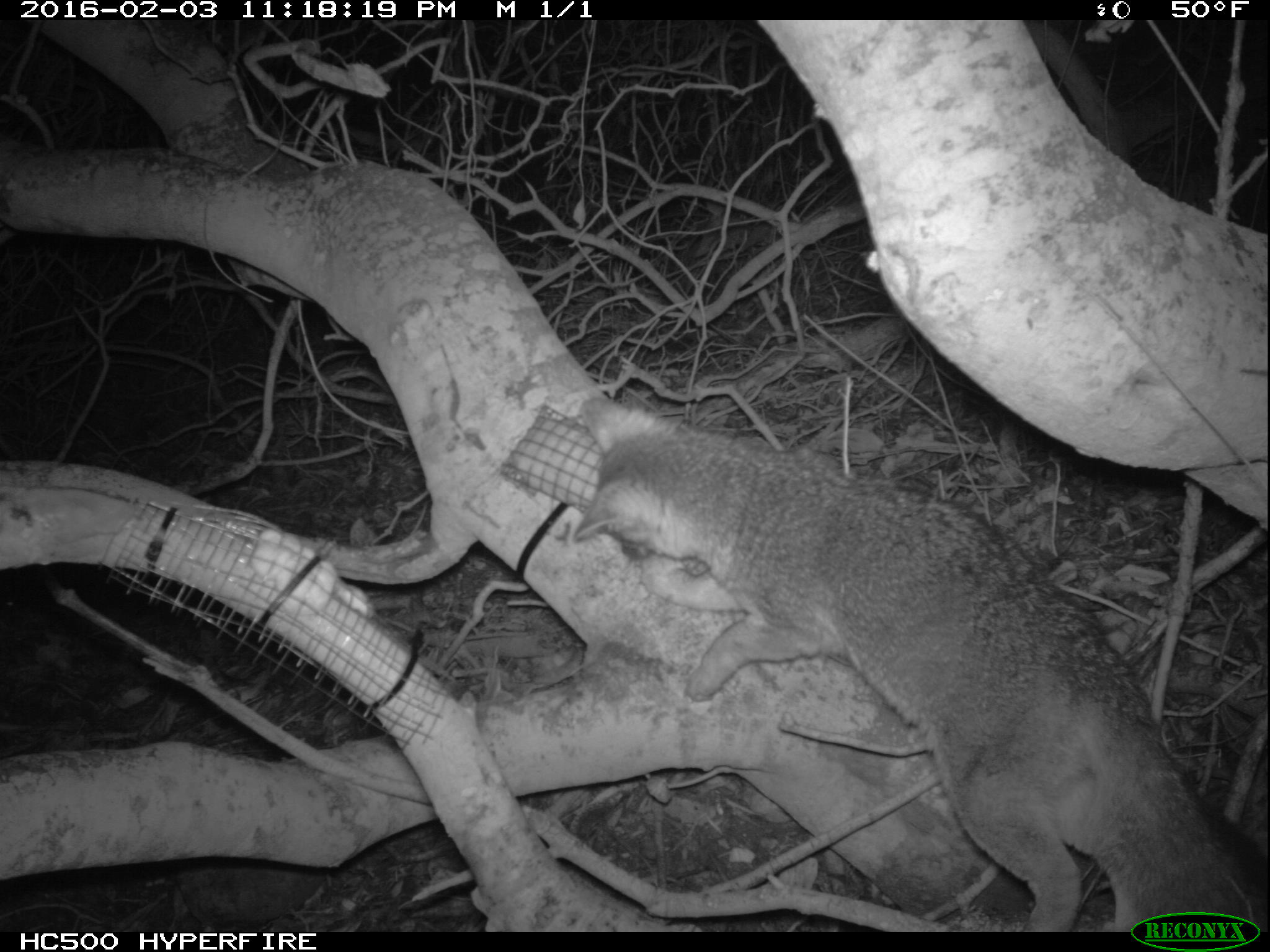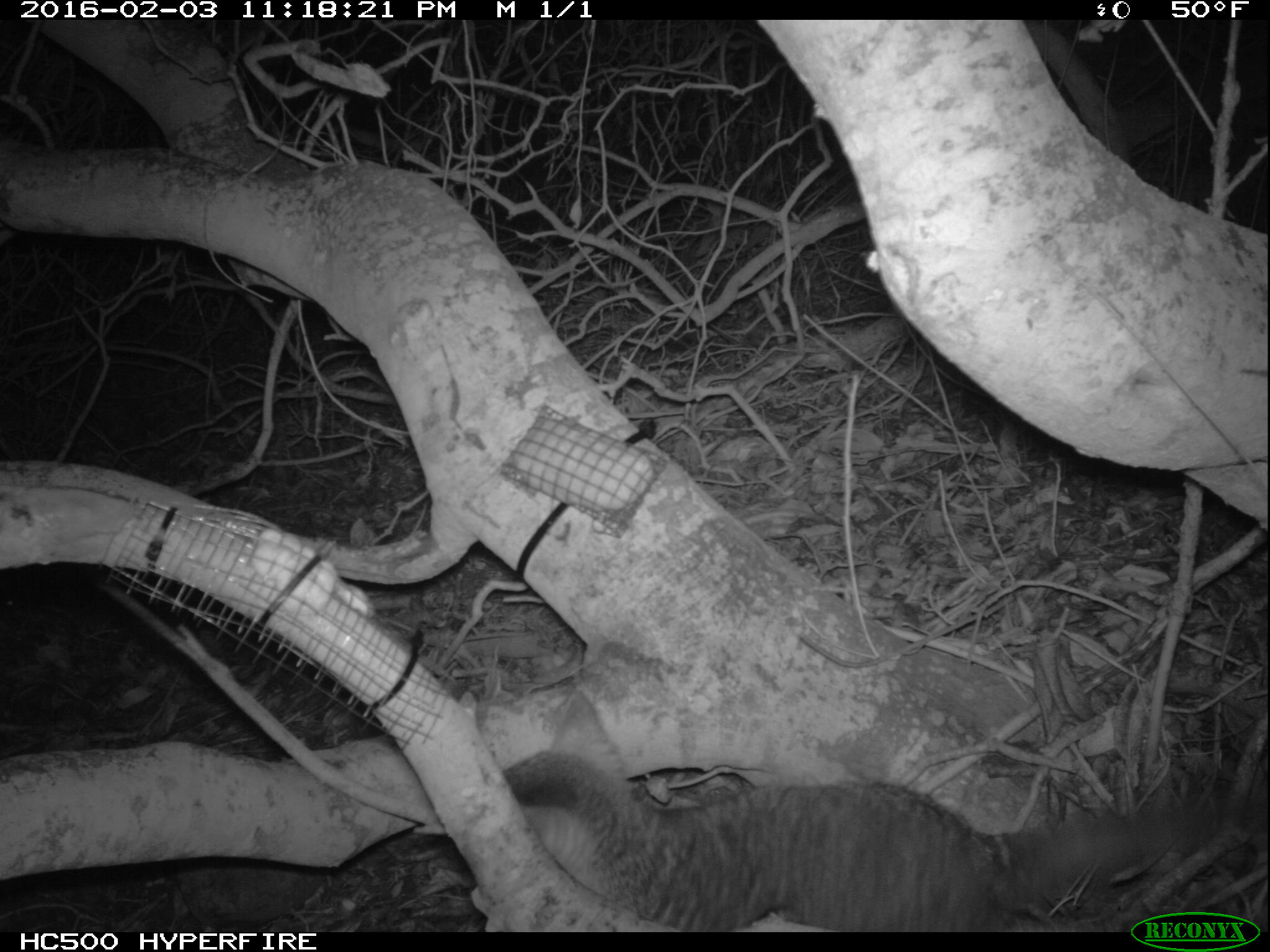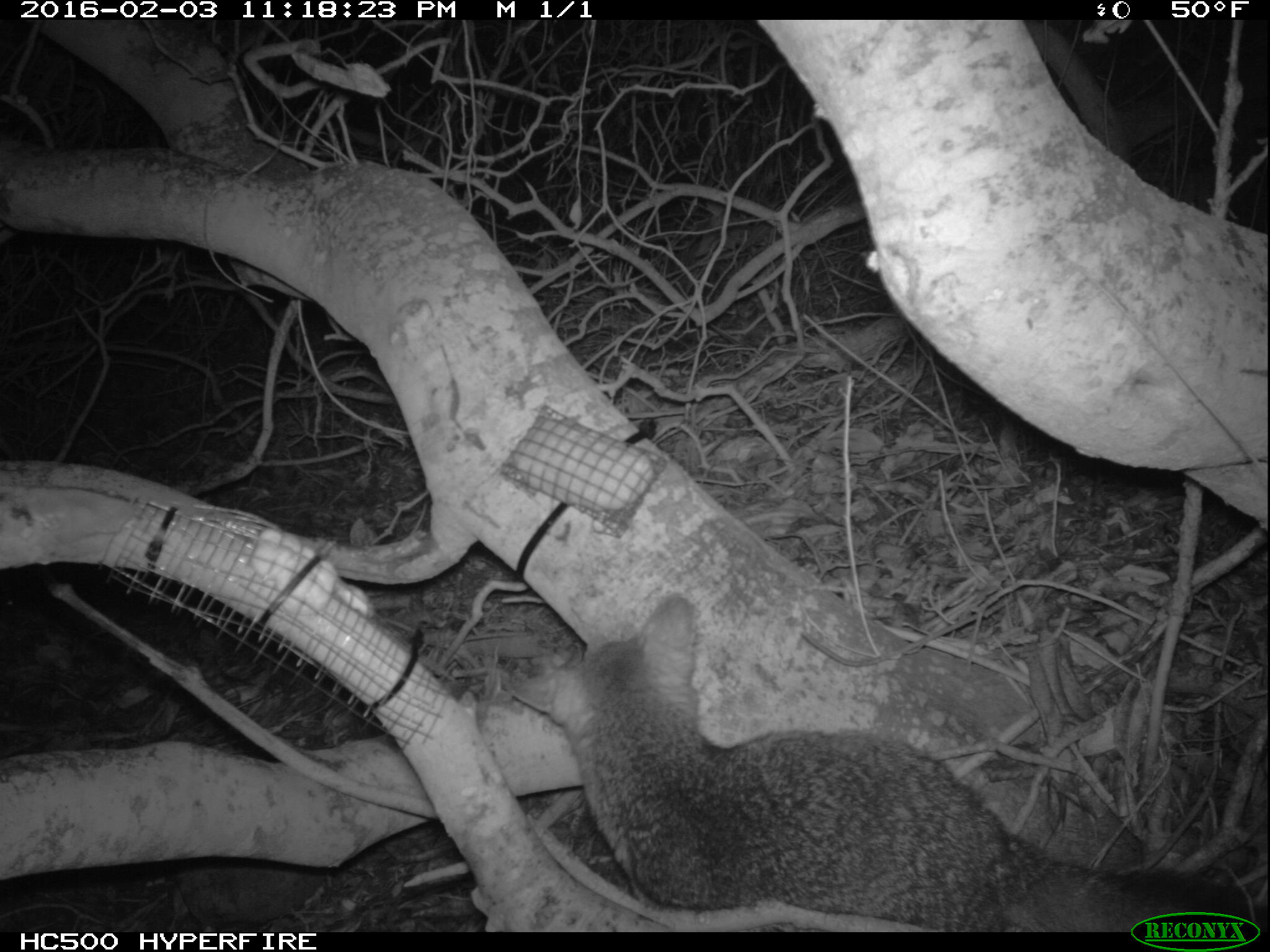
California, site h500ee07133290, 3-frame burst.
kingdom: Animalia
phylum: Chordata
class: Mammalia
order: Carnivora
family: Canidae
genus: Urocyon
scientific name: Urocyon littoralis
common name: island fox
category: fox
Fox (island fox) (Urocyon littoralis).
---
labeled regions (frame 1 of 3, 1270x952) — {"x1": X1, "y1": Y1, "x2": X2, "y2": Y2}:
fox: {"x1": 574, "y1": 398, "x2": 1269, "y2": 934}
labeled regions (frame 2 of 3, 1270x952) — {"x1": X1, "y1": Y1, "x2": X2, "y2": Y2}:
fox: {"x1": 504, "y1": 749, "x2": 1237, "y2": 929}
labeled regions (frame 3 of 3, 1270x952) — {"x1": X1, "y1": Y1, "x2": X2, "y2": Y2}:
fox: {"x1": 509, "y1": 595, "x2": 1267, "y2": 932}